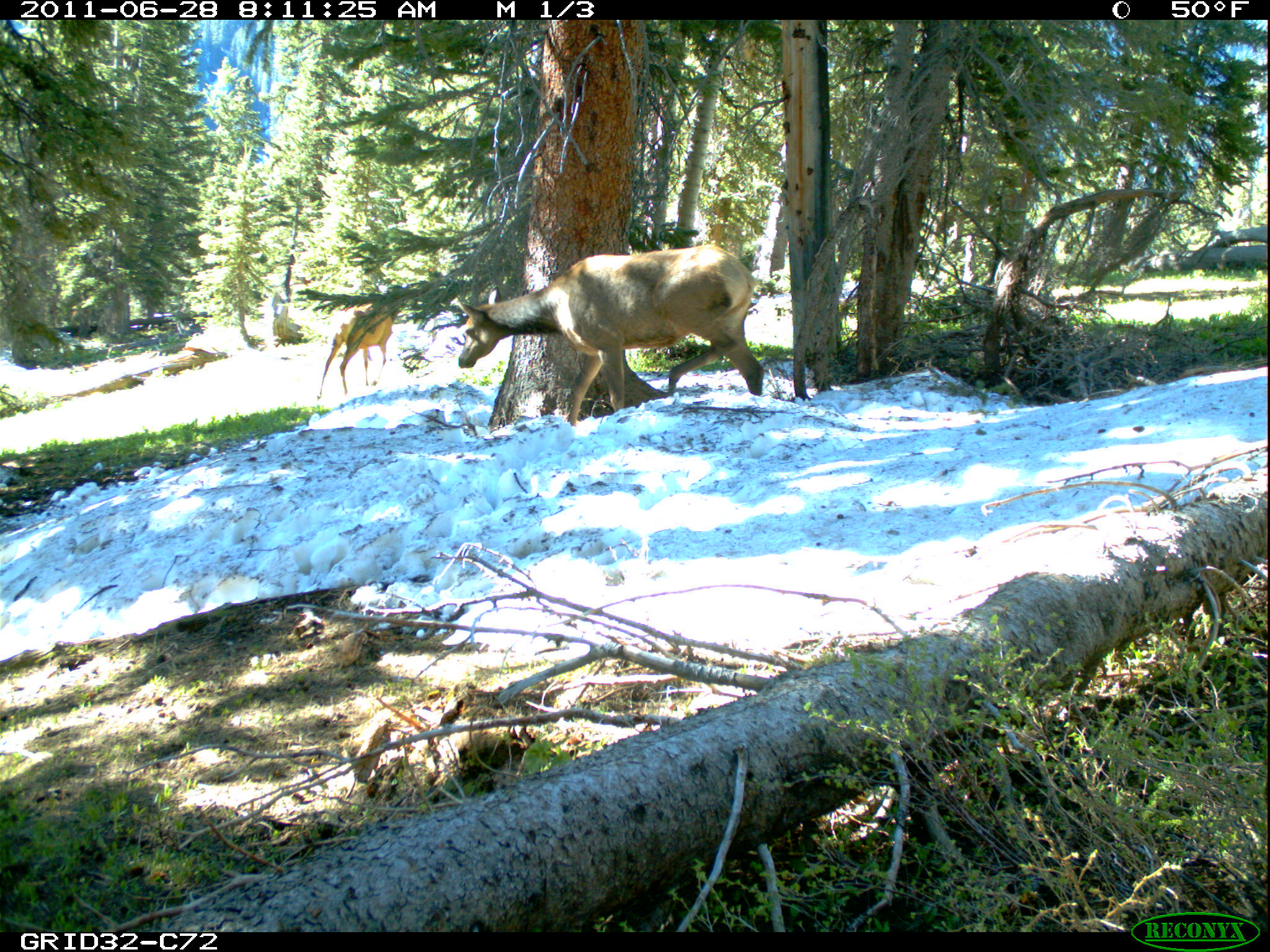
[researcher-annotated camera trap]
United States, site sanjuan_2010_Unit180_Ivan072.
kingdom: Animalia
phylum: Chordata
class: Mammalia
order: Artiodactyla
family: Cervidae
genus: Cervus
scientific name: Cervus elaphus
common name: red deer